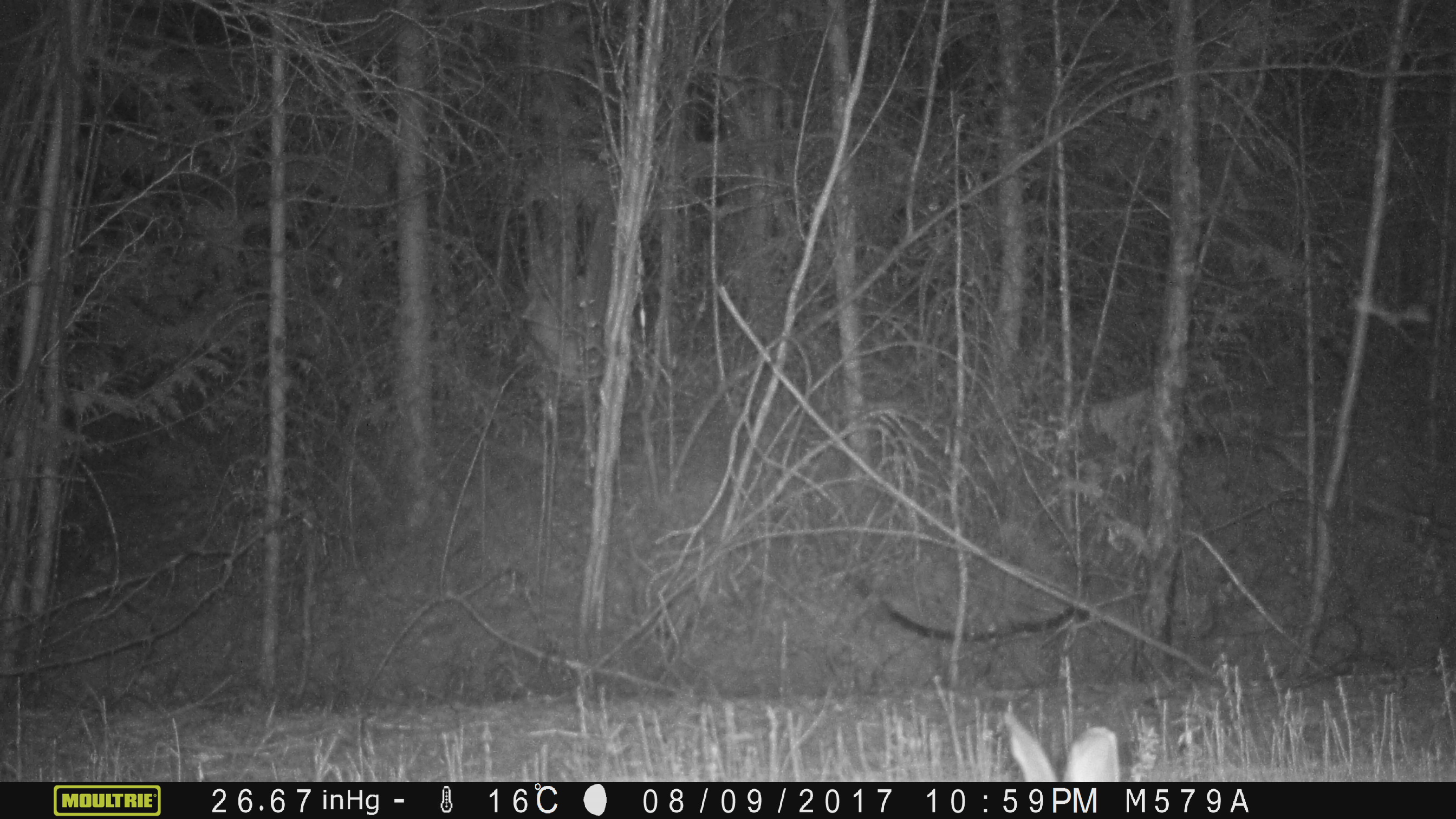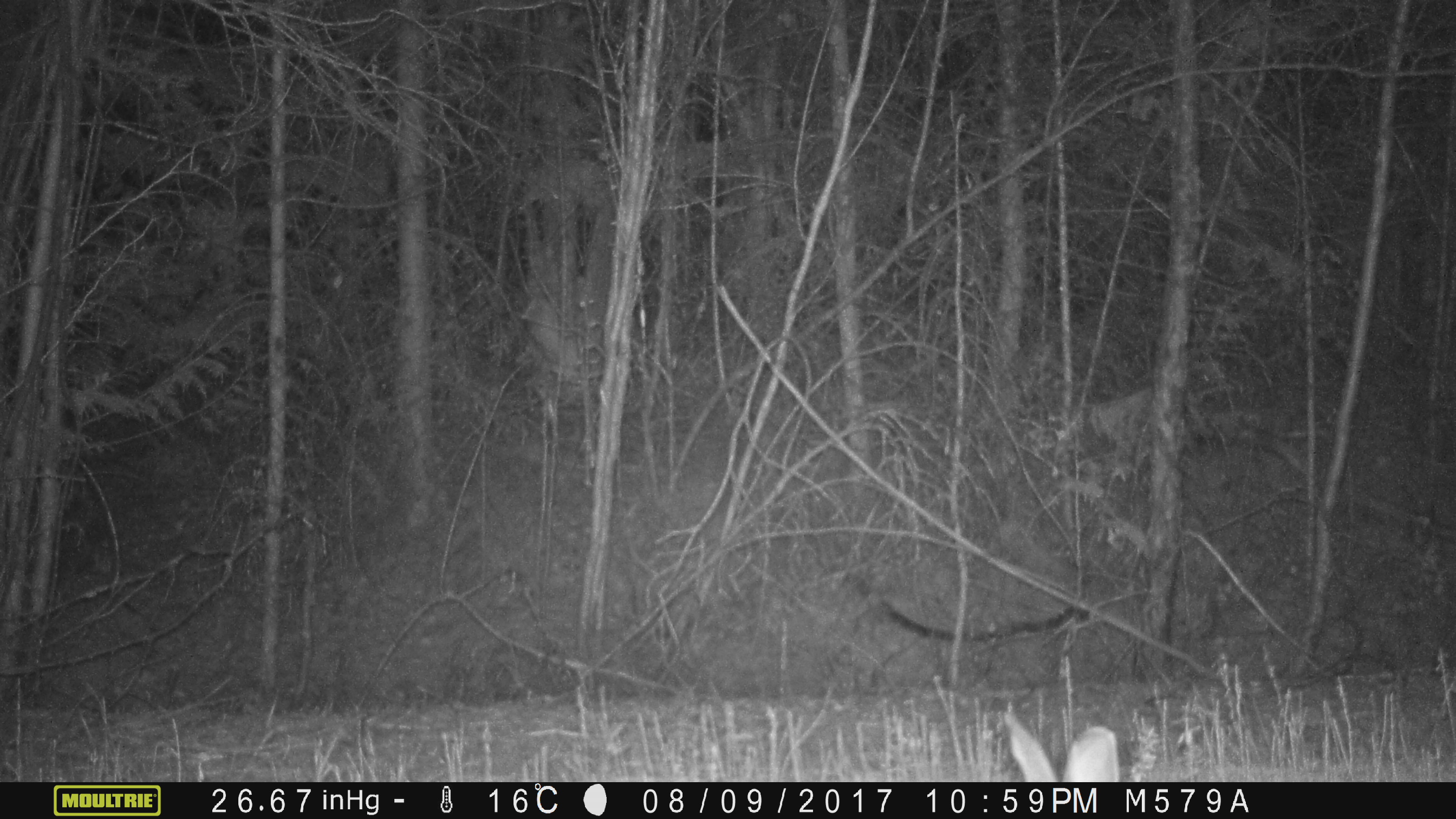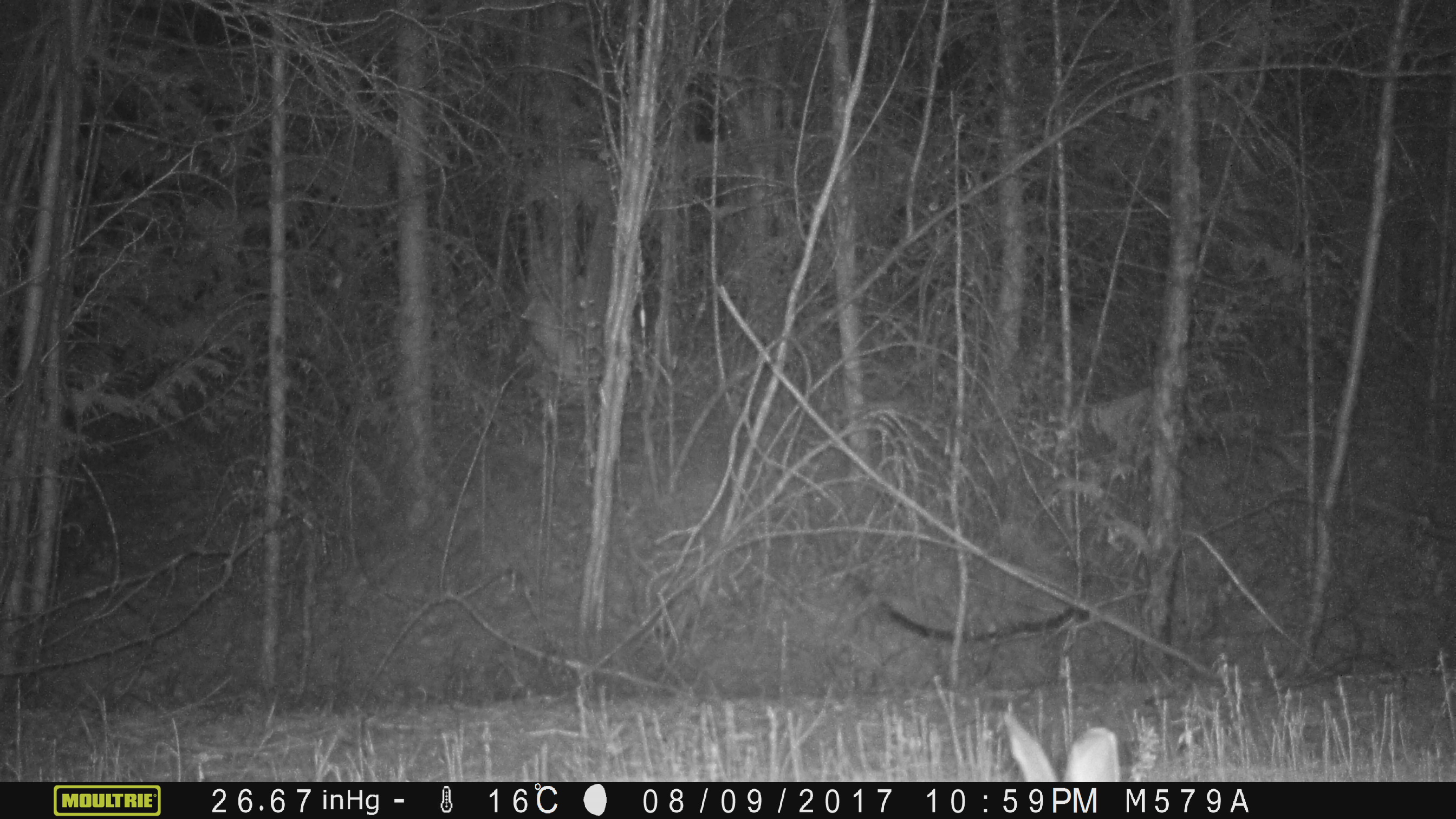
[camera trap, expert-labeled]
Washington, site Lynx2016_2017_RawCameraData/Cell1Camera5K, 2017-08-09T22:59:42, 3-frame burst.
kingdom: Animalia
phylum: Chordata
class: Mammalia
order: Lagomorpha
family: Leporidae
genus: Lepus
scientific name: Lepus americanus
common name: snowshoe hare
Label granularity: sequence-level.